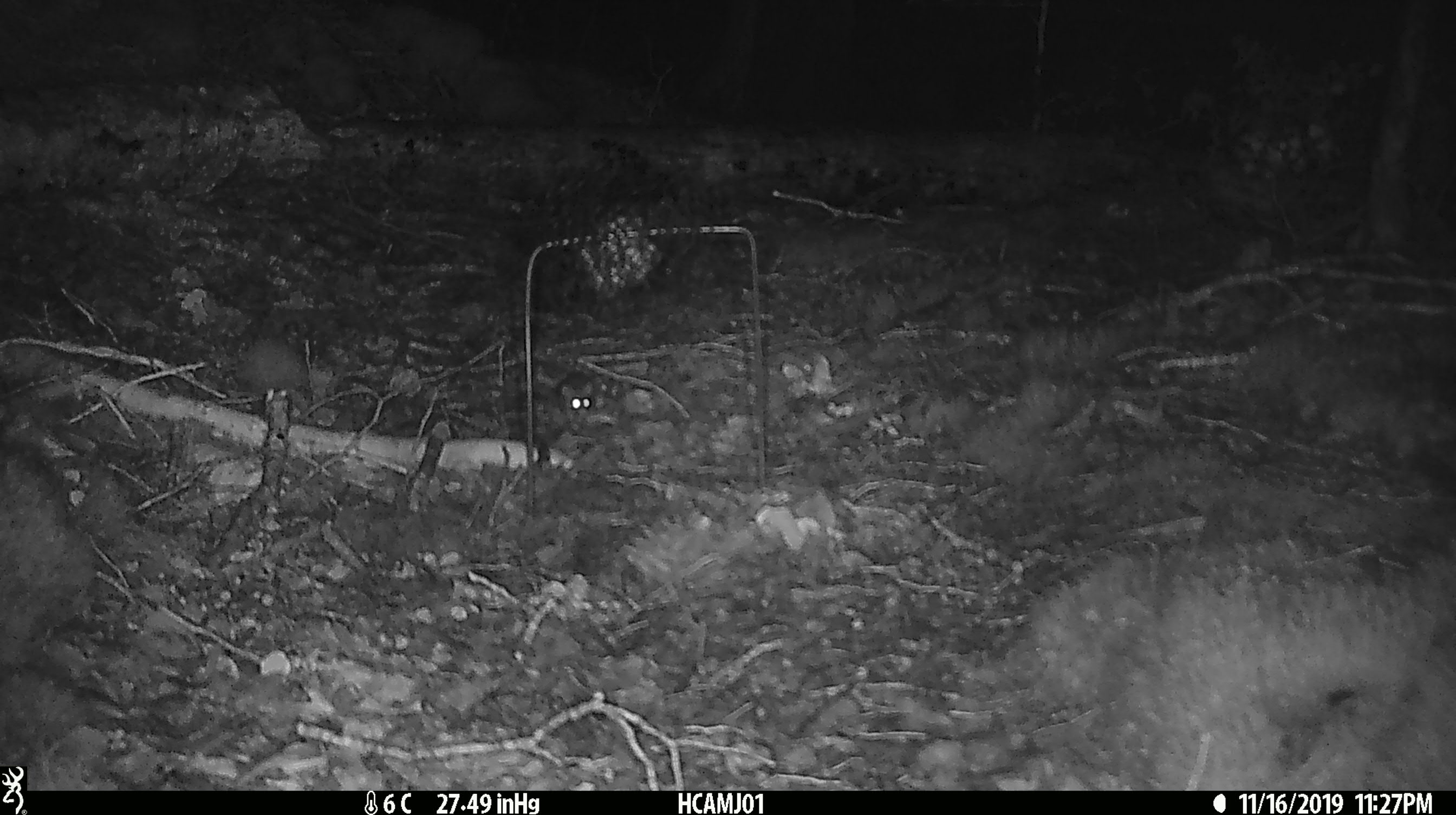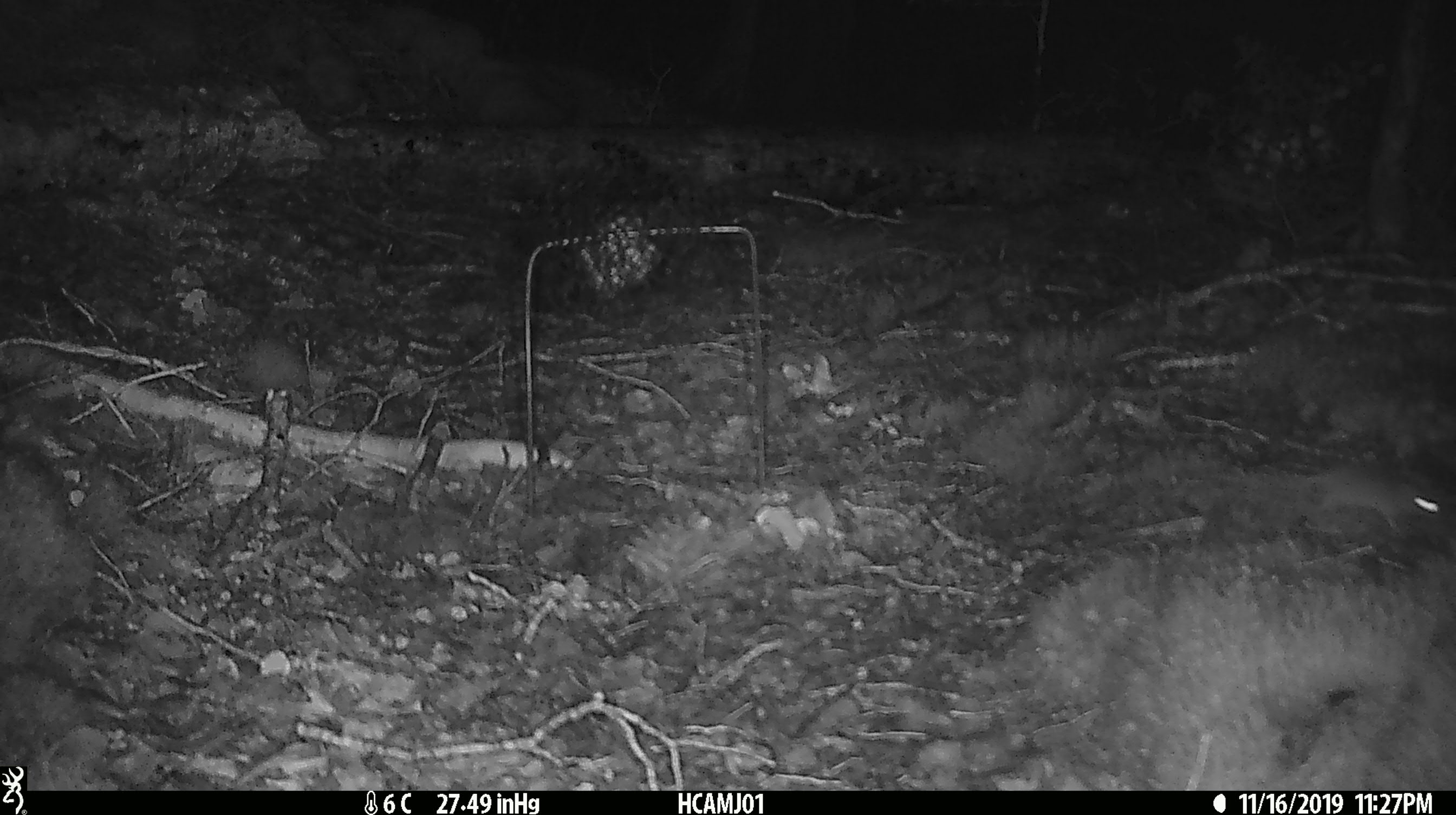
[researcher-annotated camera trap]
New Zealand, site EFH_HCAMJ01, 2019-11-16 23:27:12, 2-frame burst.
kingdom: Animalia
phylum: Chordata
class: Mammalia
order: Rodentia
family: Muridae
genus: Mus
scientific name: Mus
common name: mouse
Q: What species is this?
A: Mouse (Mus).